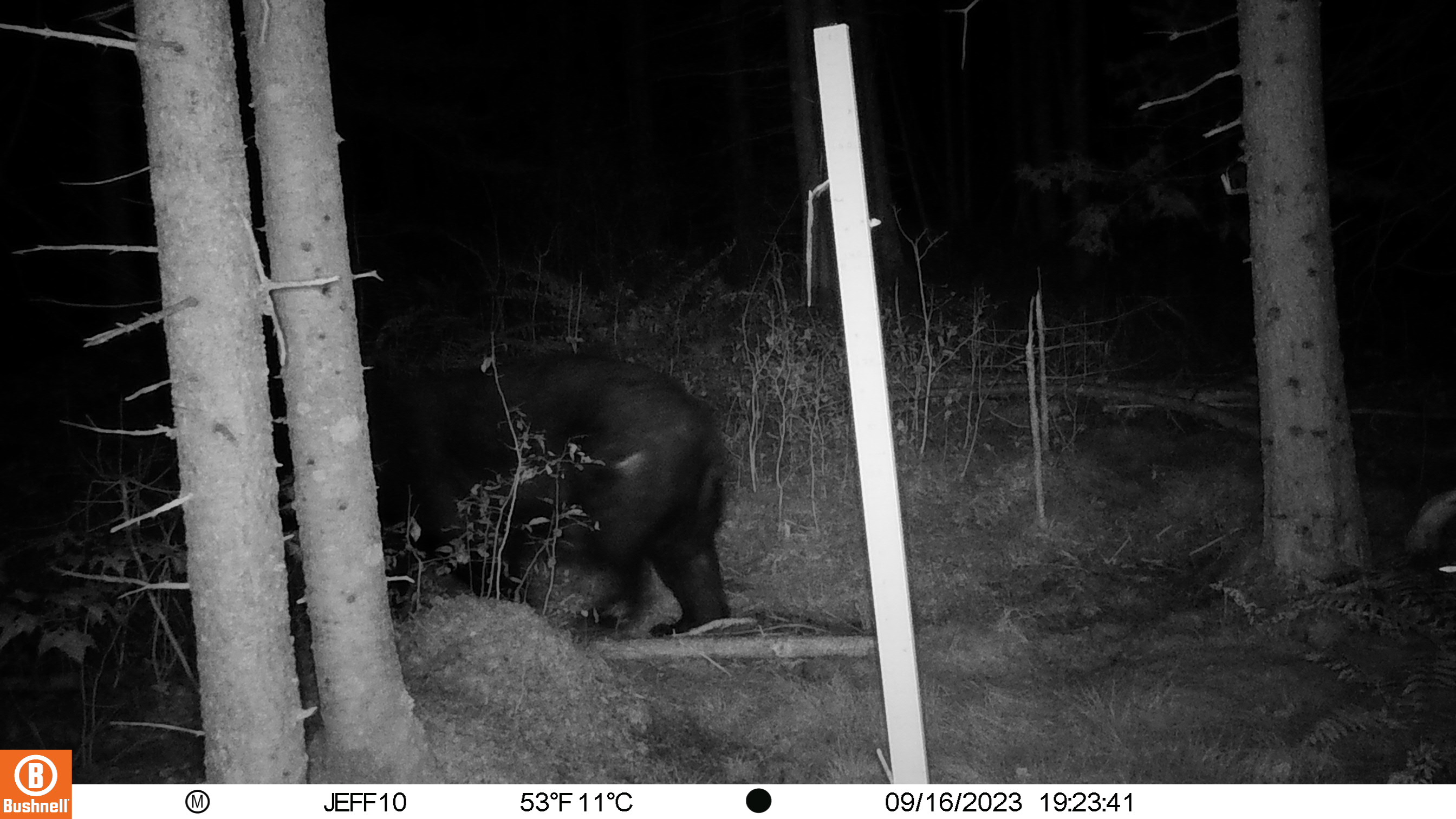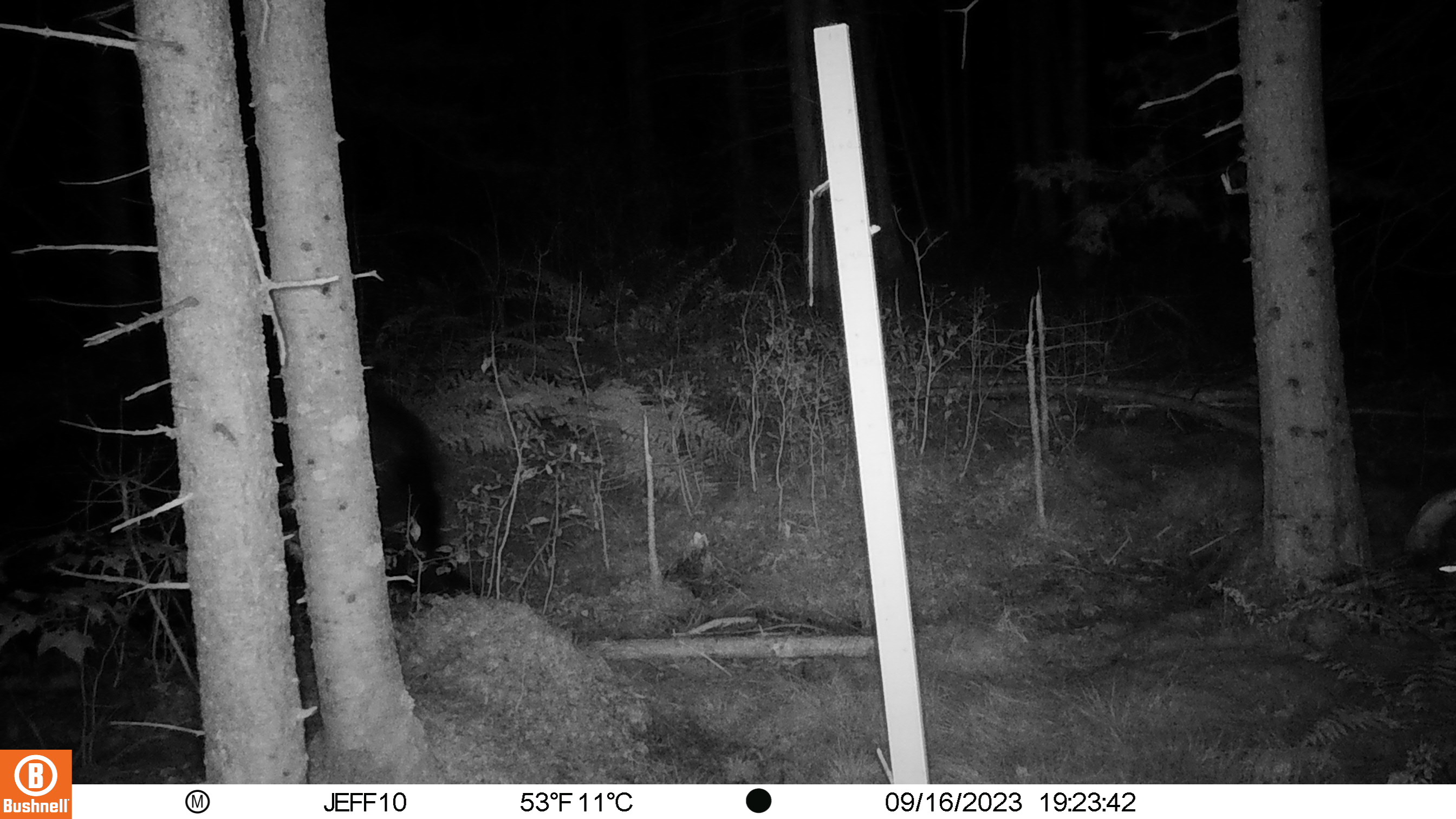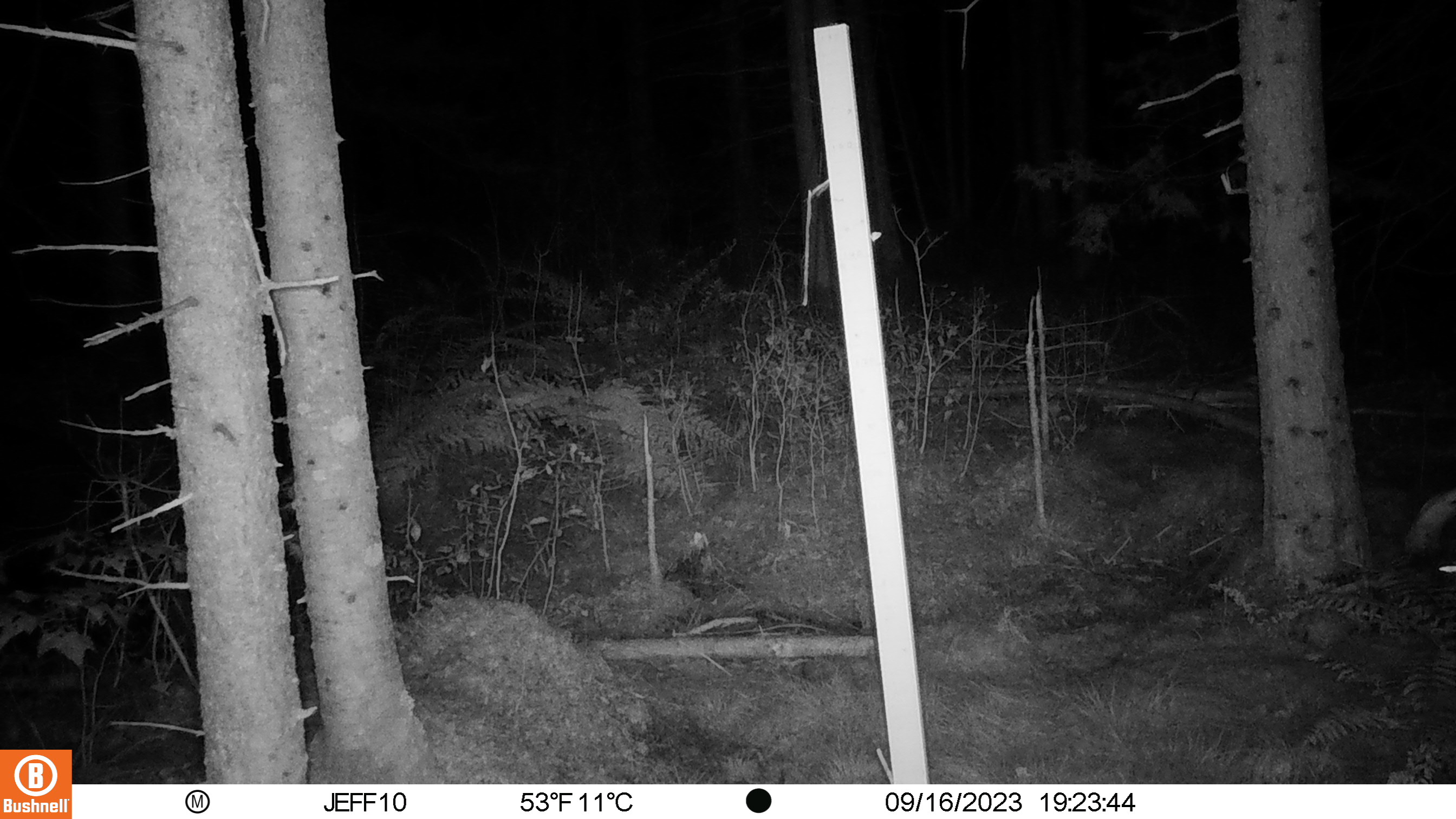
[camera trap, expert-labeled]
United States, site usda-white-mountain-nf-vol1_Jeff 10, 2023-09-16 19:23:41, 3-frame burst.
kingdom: Animalia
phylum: Chordata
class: Mammalia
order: Carnivora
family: Ursidae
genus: Ursus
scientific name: Ursus americanus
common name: black bear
Black bear (Ursus americanus).